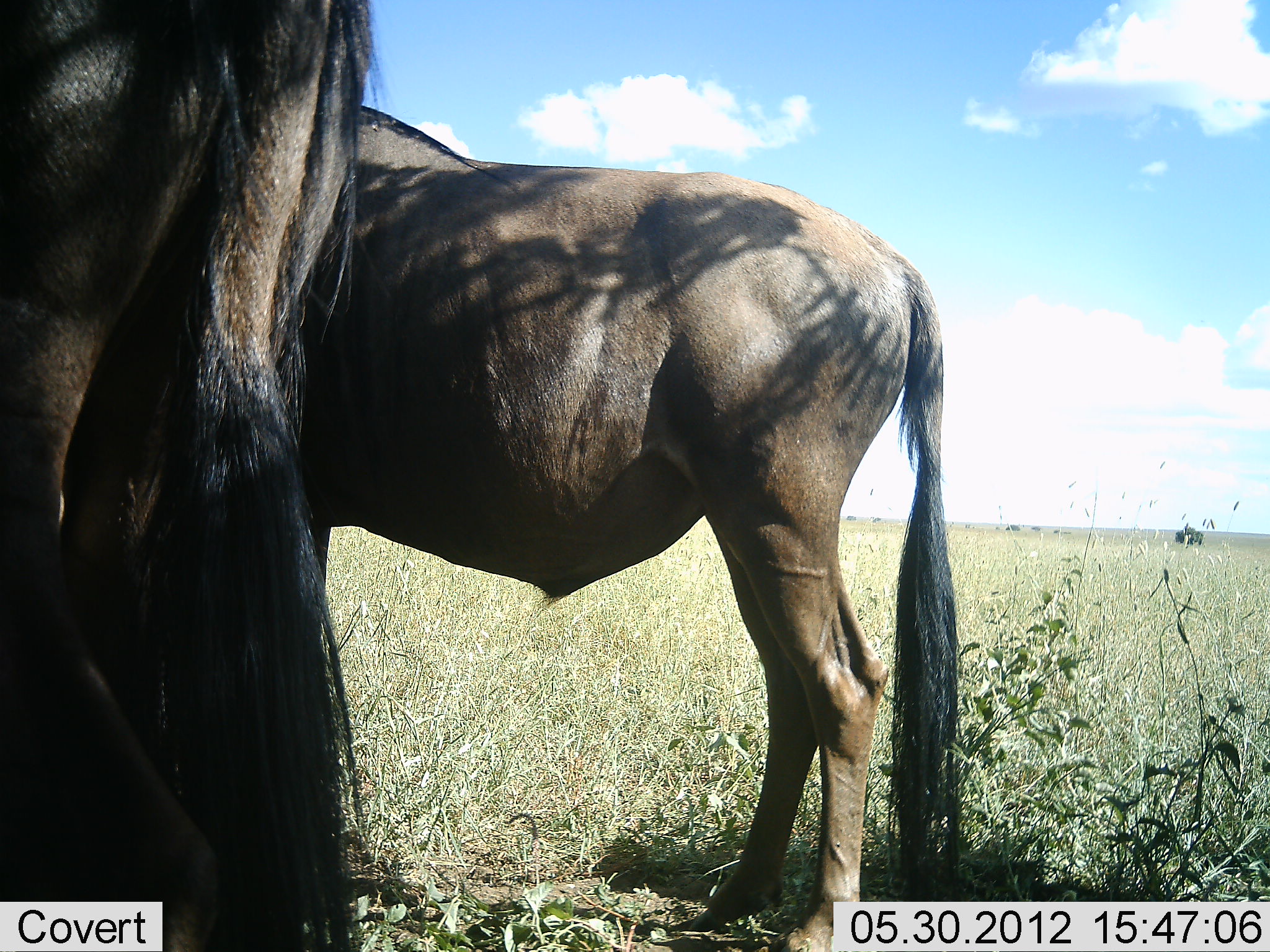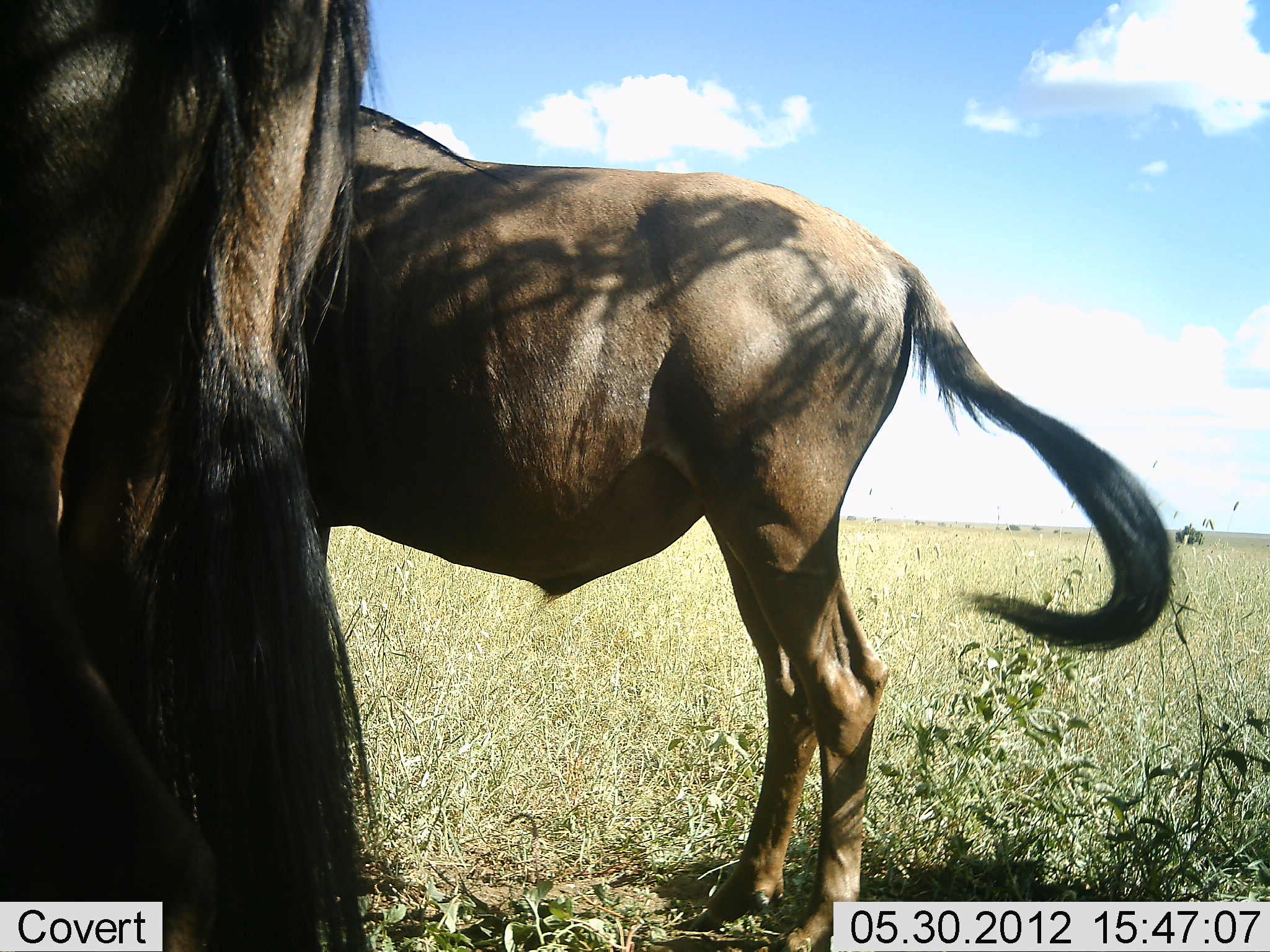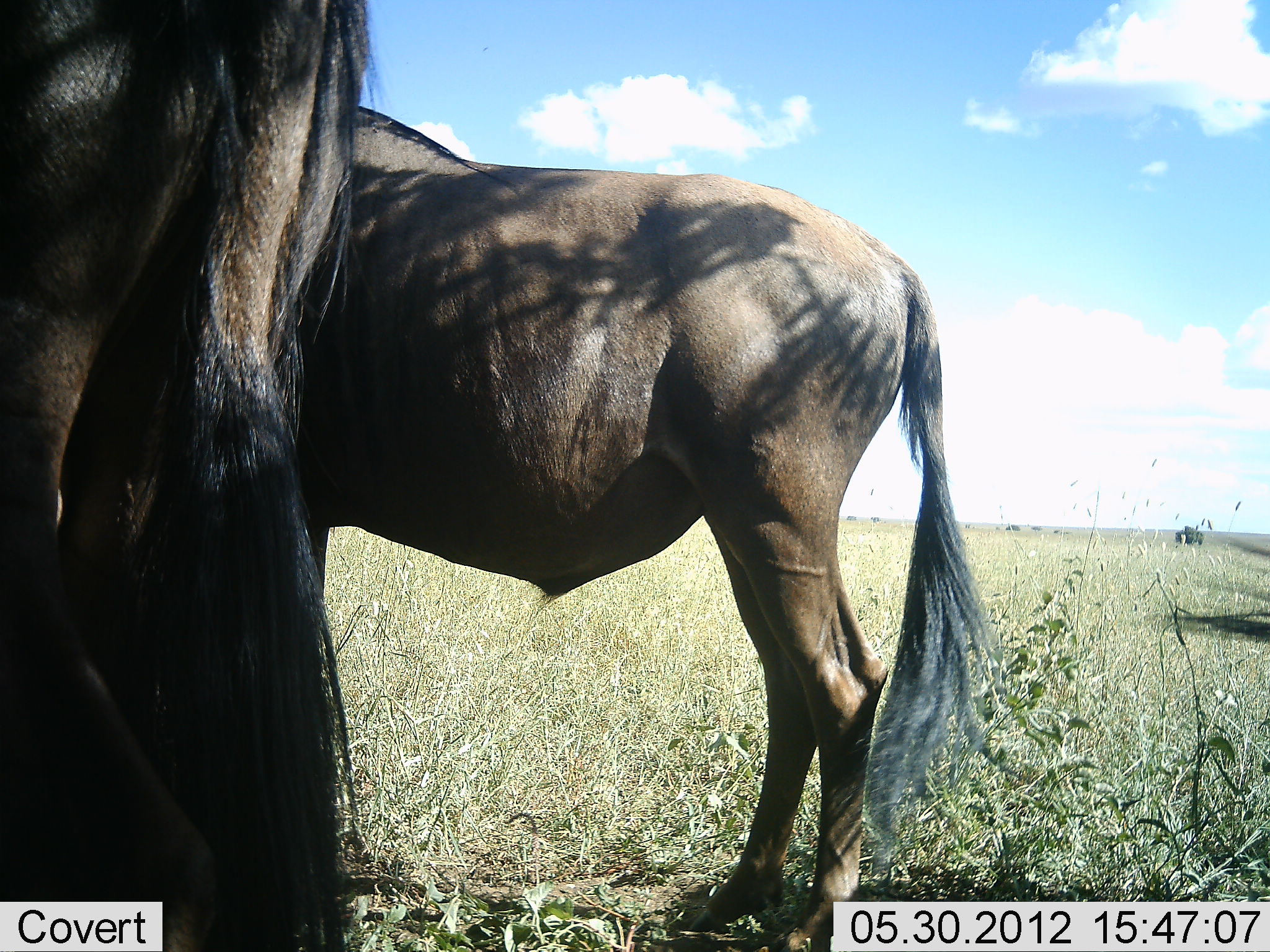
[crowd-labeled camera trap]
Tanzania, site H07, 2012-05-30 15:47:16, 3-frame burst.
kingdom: Animalia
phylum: Chordata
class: Mammalia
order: Artiodactyla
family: Bovidae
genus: Connochaetes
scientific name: Connochaetes taurinus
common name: blue wildebeest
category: wildebeest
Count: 2.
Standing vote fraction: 100%.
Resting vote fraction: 0%.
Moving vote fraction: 10%.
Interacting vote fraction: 0%.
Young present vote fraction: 0%.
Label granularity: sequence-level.